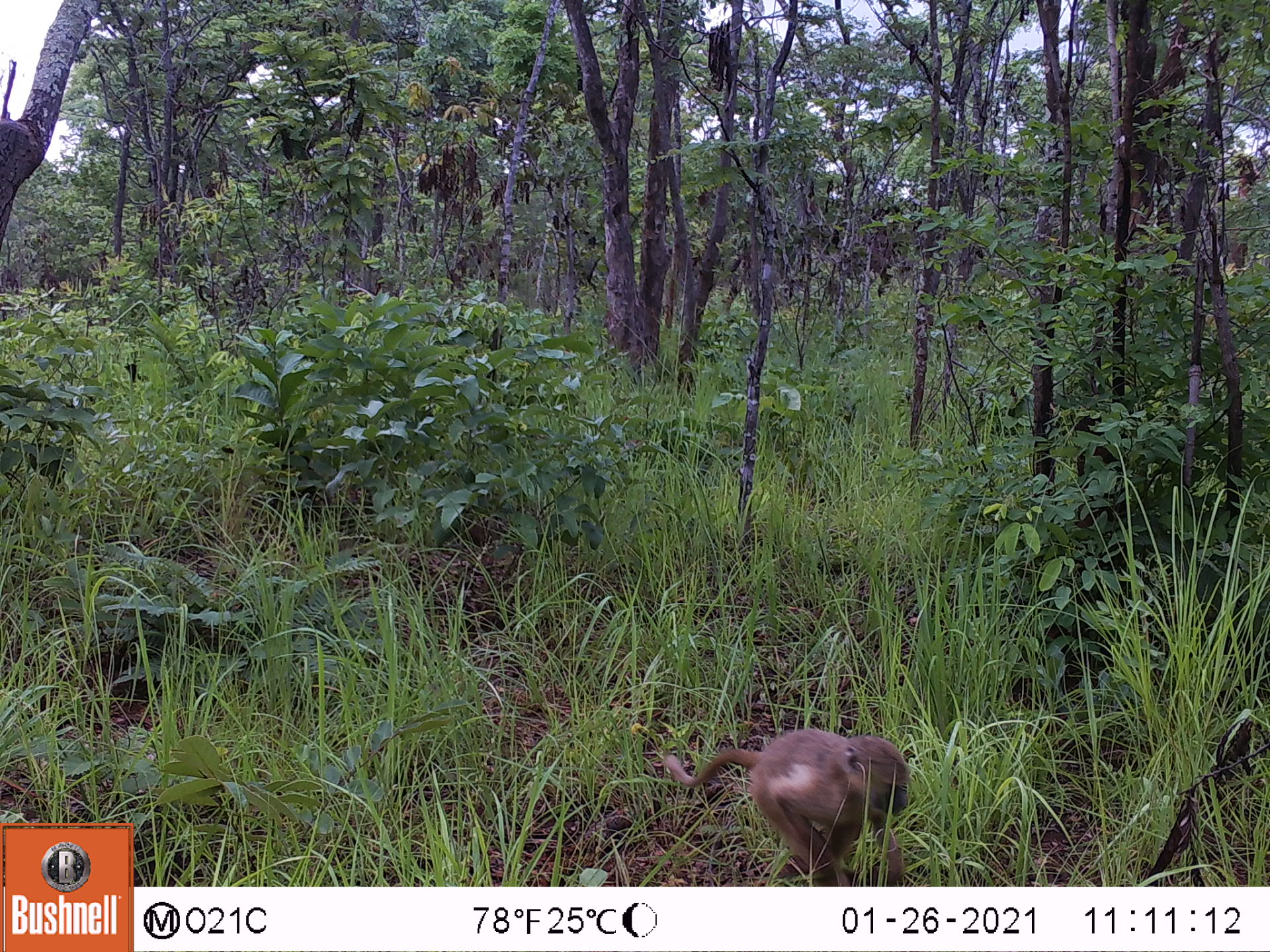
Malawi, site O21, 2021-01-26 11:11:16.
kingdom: Animalia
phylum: Chordata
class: Mammalia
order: Primates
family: Cercopithecidae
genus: Papio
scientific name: Papio cynocephalus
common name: yellow baboon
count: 1